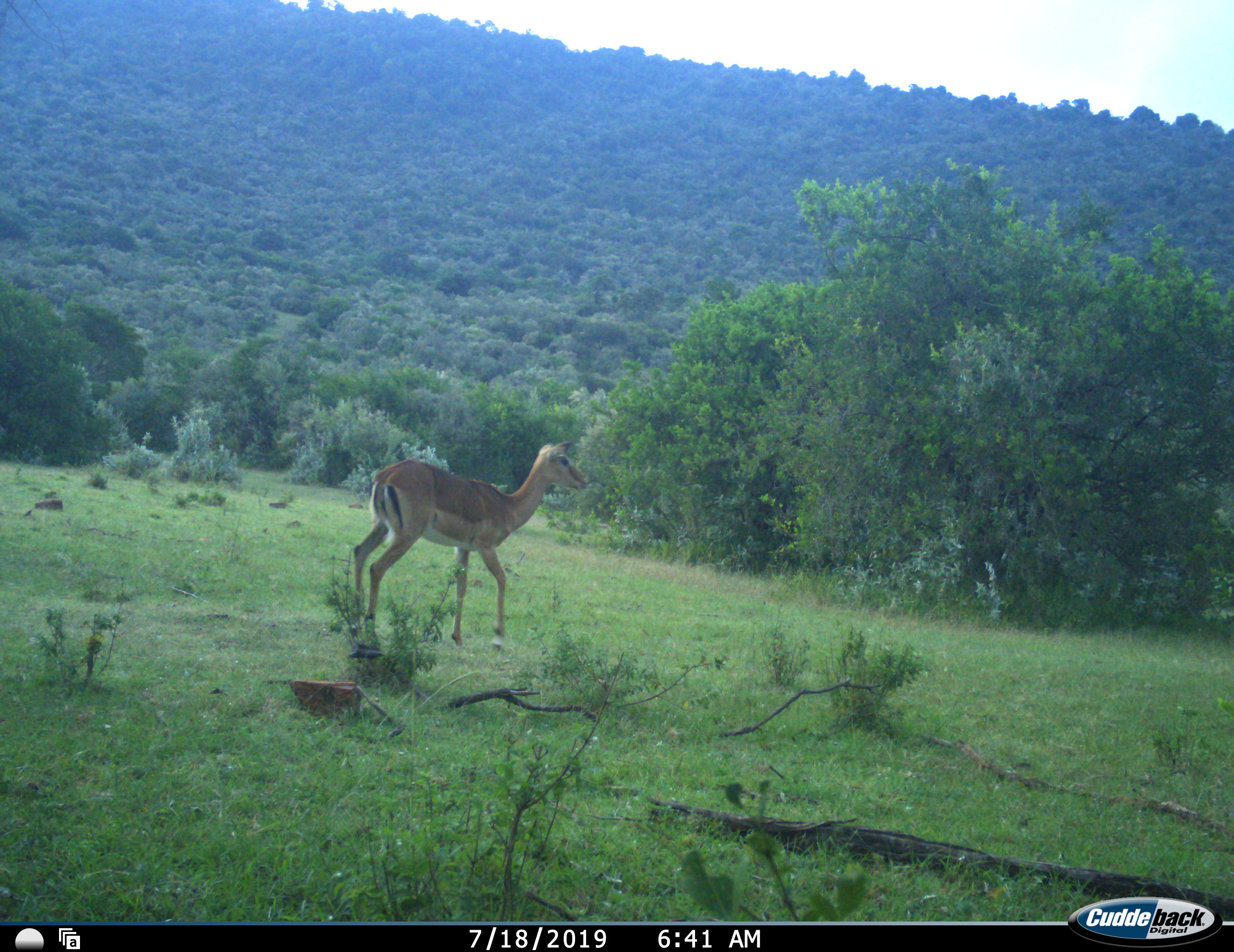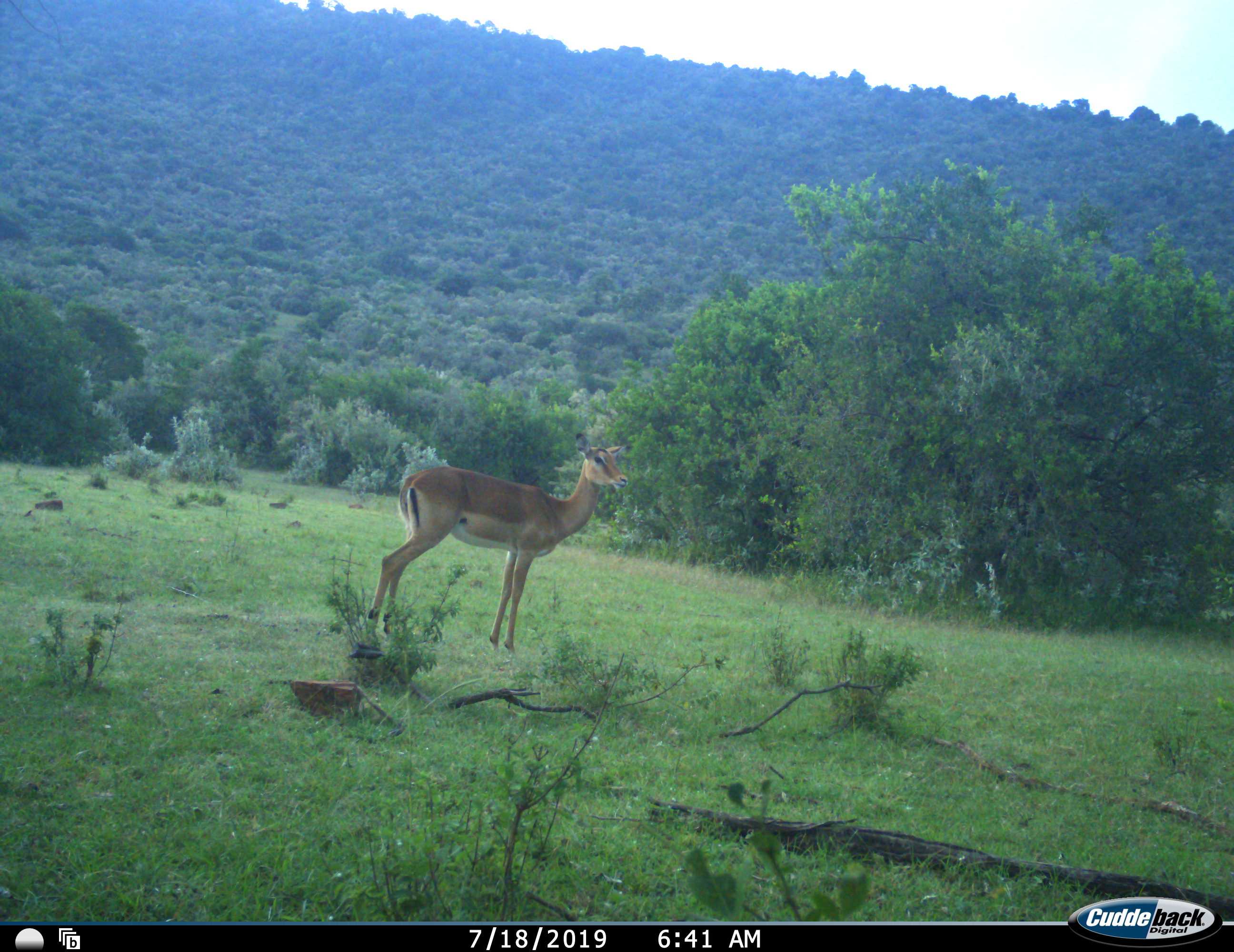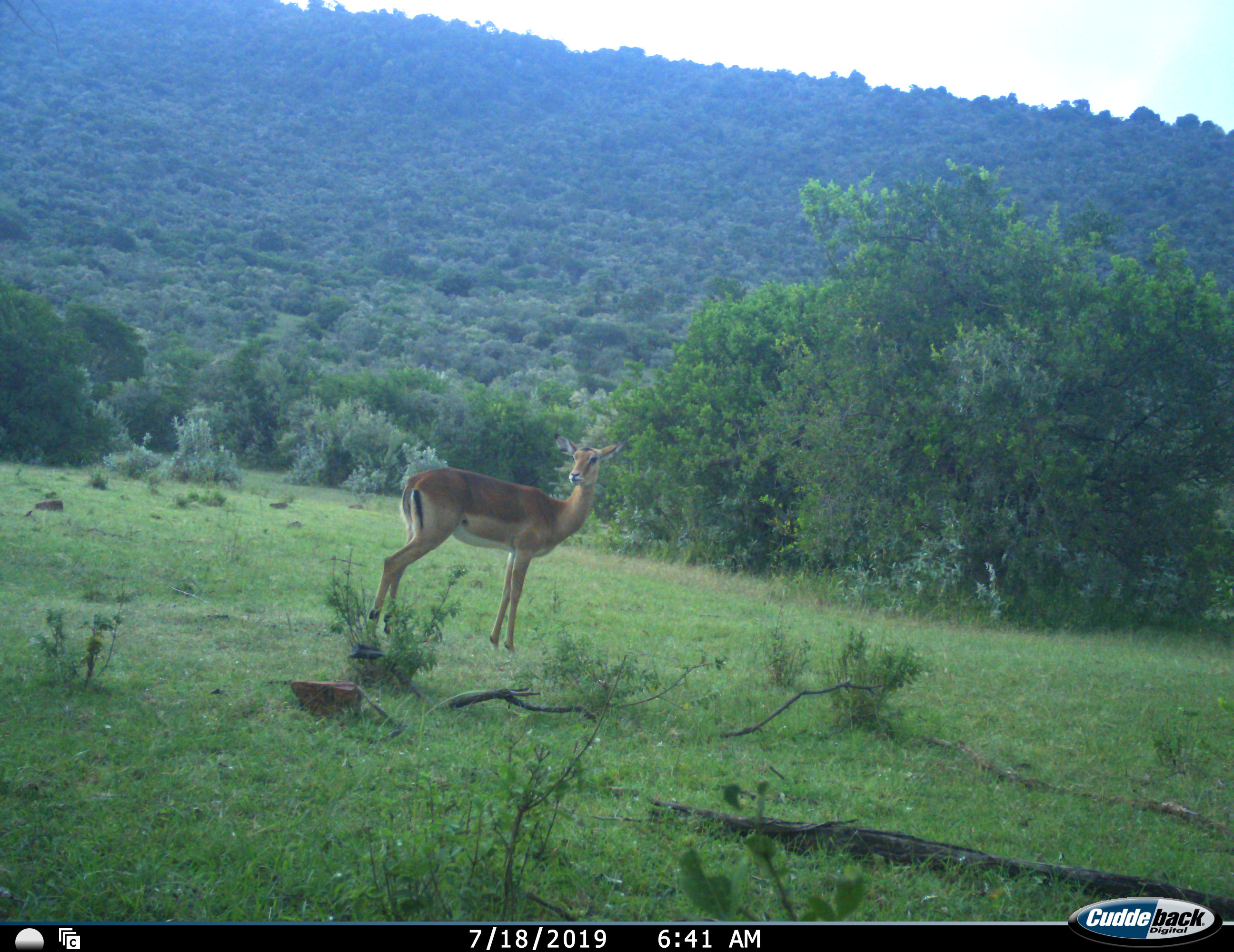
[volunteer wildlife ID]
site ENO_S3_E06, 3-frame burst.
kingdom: Animalia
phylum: Chordata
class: Mammalia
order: Artiodactyla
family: Bovidae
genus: Aepyceros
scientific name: Aepyceros melampus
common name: impala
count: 1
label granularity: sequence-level